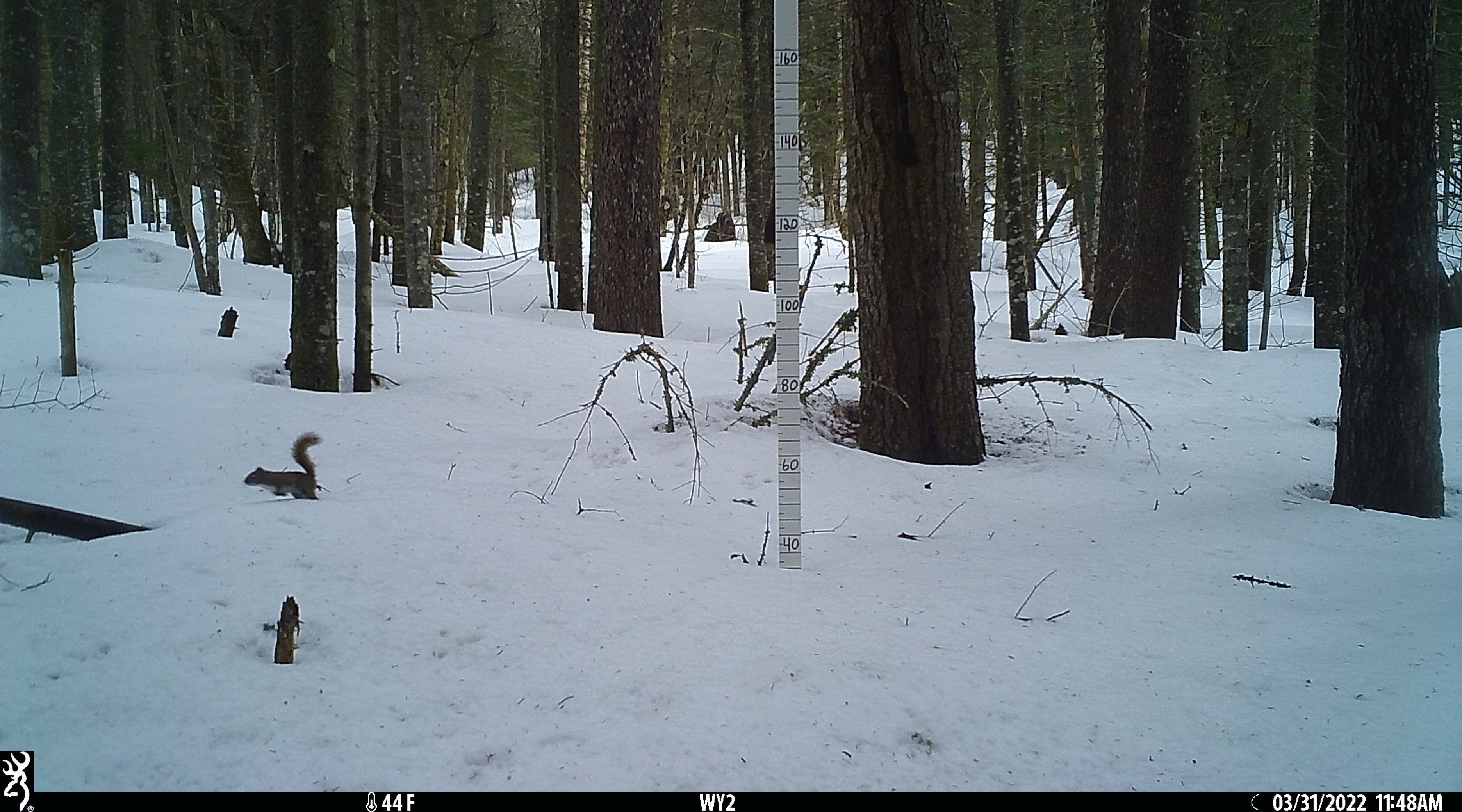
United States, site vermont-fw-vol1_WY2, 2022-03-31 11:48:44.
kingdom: Animalia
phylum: Chordata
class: Mammalia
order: Rodentia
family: Sciuridae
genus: Tamiasciurus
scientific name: Tamiasciurus hudsonicus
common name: red squirrel